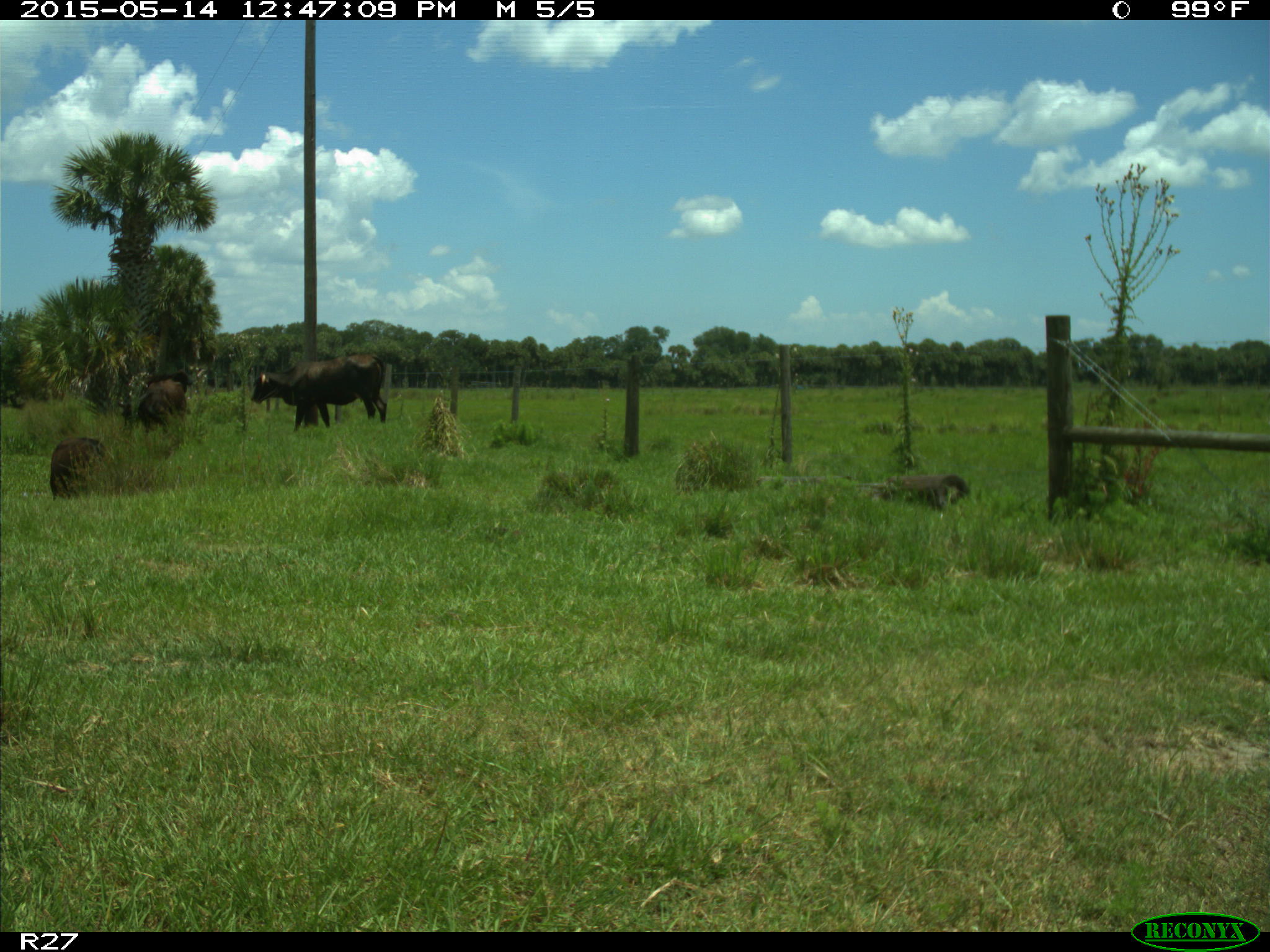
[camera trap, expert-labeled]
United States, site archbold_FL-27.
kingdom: Animalia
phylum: Chordata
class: Mammalia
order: Artiodactyla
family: Bovidae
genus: Bos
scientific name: Bos taurus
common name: domestic cow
Bos taurus (domestic cow).